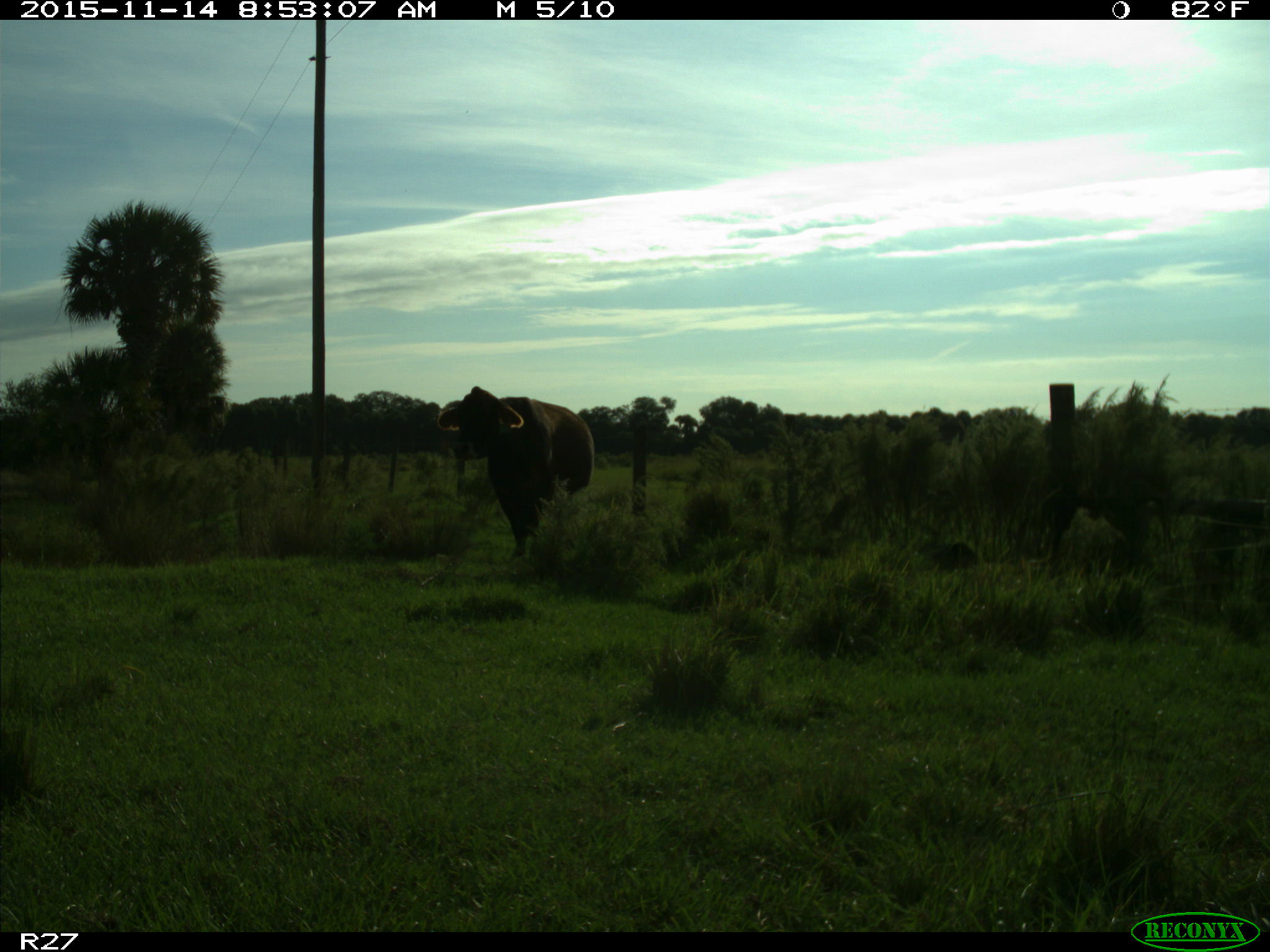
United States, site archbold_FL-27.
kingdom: Animalia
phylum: Chordata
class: Mammalia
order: Artiodactyla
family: Bovidae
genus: Bos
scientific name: Bos taurus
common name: domestic cow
Bos taurus (domestic cow).